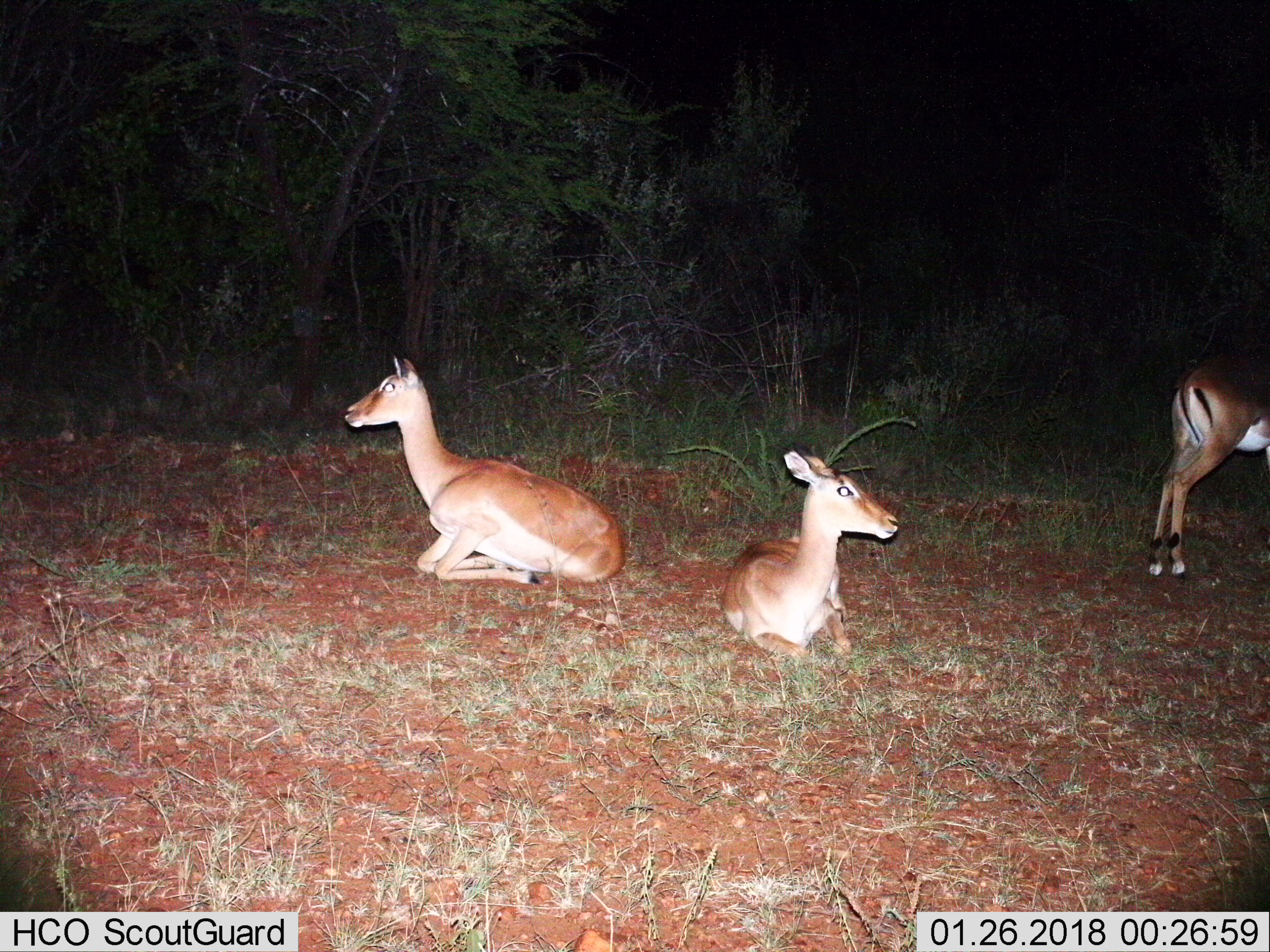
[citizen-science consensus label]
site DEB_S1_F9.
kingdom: Animalia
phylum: Chordata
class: Mammalia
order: Artiodactyla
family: Bovidae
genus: Aepyceros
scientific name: Aepyceros melampus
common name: impala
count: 3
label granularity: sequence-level